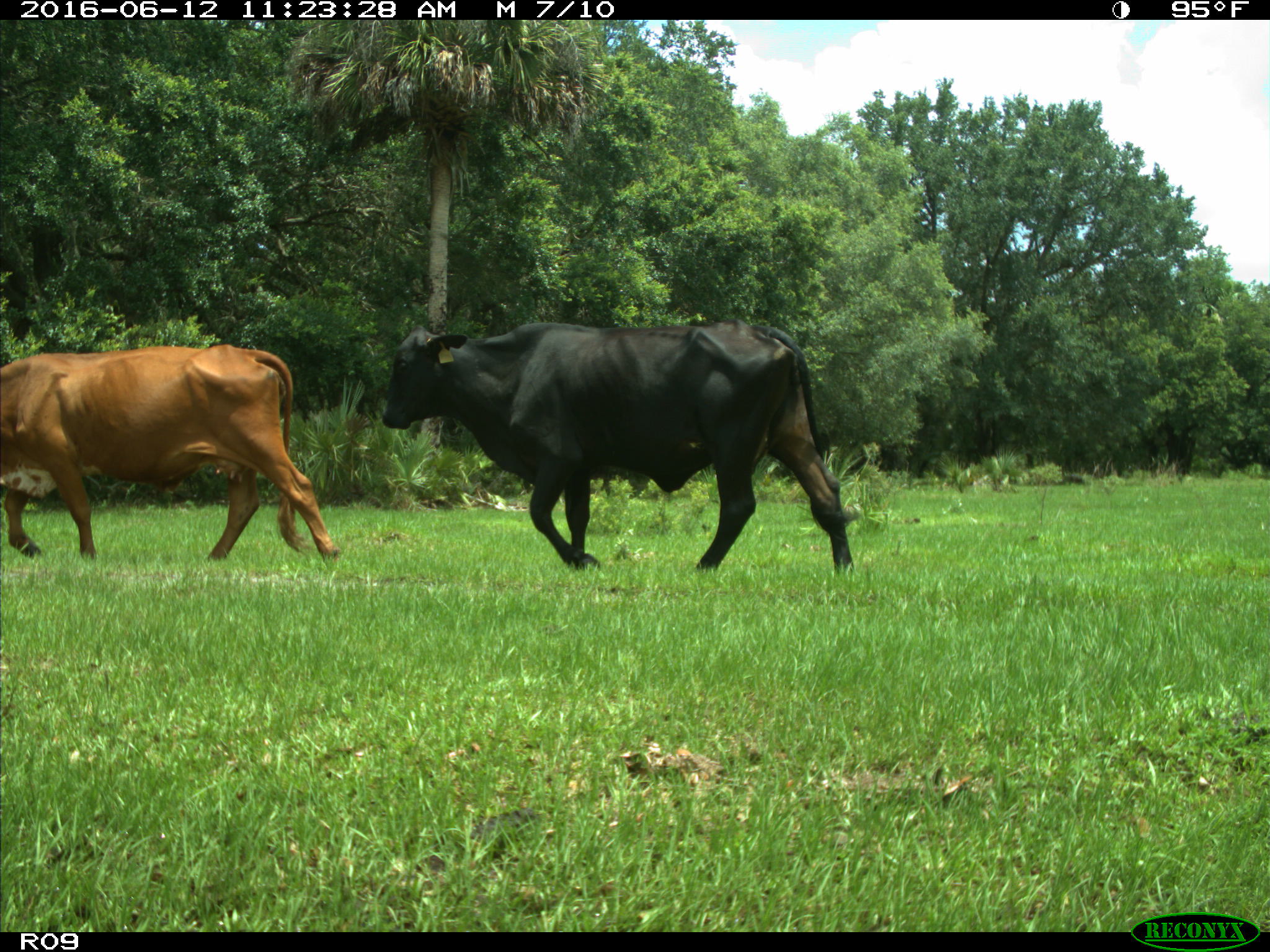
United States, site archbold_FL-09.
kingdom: Animalia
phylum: Chordata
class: Mammalia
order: Artiodactyla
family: Bovidae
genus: Bos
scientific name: Bos taurus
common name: domestic cow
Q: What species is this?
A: Bos taurus (domestic cow).